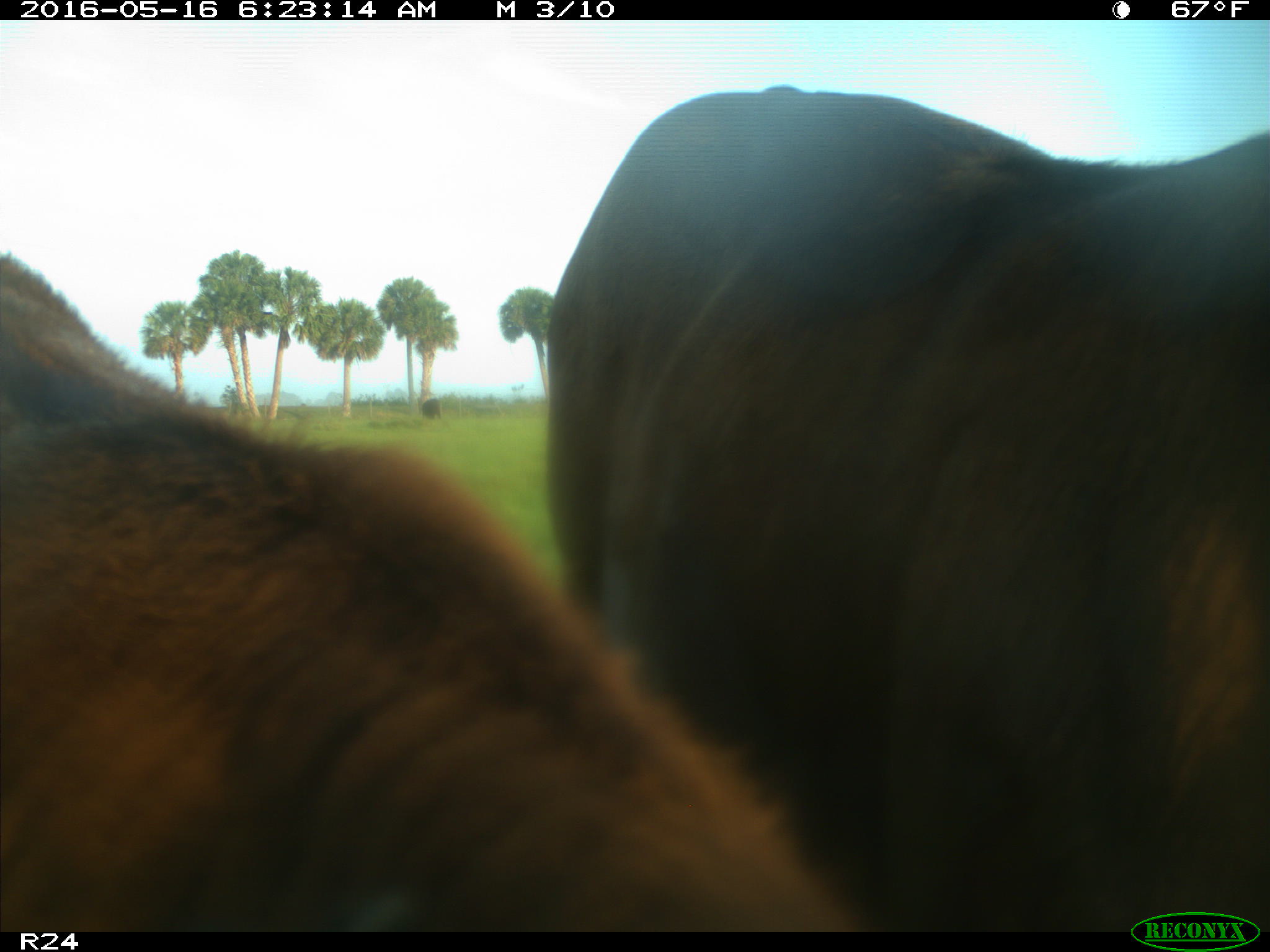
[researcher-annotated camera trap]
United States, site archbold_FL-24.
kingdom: Animalia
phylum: Chordata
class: Mammalia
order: Artiodactyla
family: Bovidae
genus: Bos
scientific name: Bos taurus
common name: domestic cow